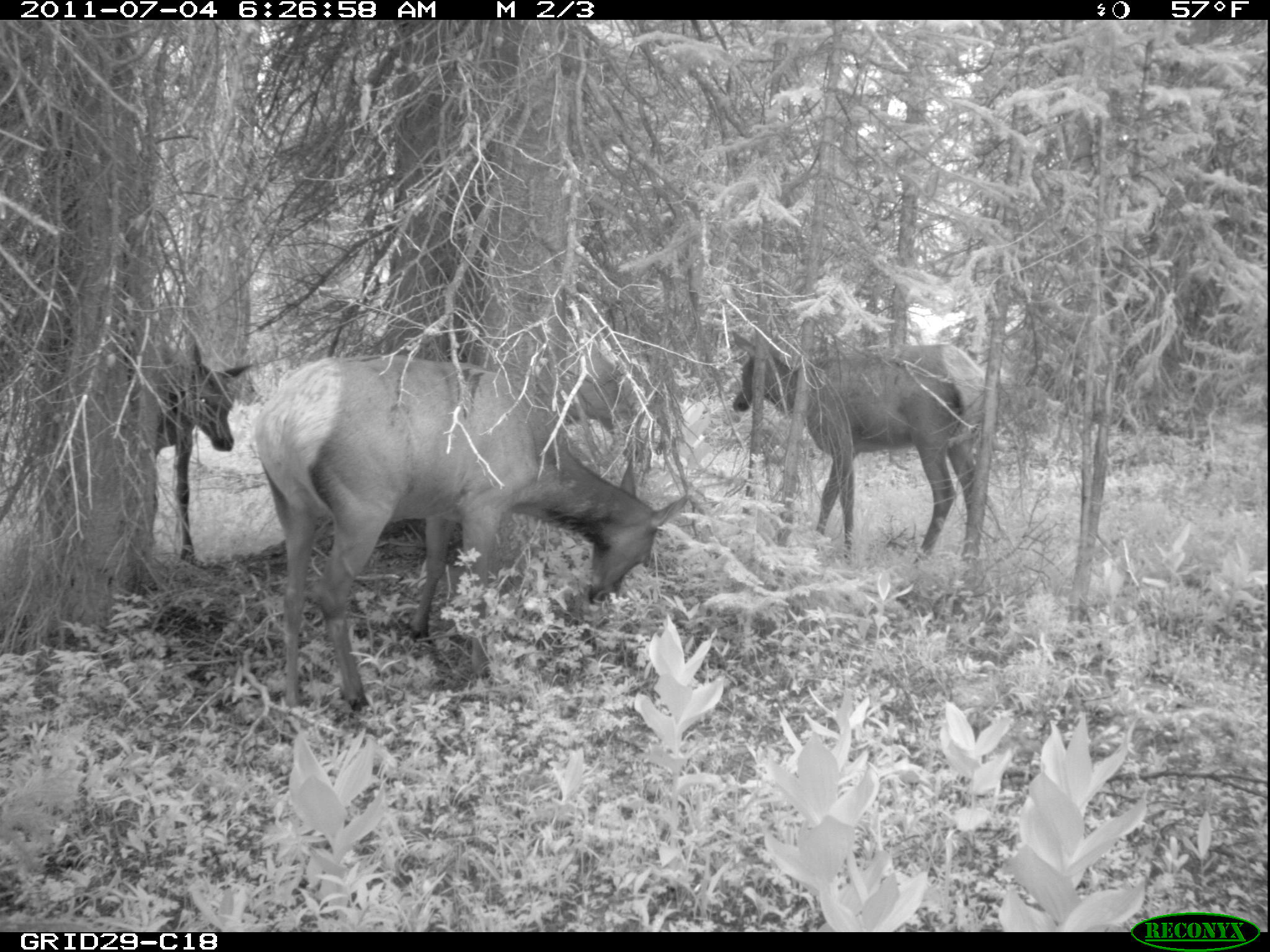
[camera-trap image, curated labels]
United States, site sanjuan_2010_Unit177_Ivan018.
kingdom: Animalia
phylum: Chordata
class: Mammalia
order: Artiodactyla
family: Cervidae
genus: Cervus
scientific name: Cervus elaphus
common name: red deer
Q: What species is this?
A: Cervus elaphus (red deer).